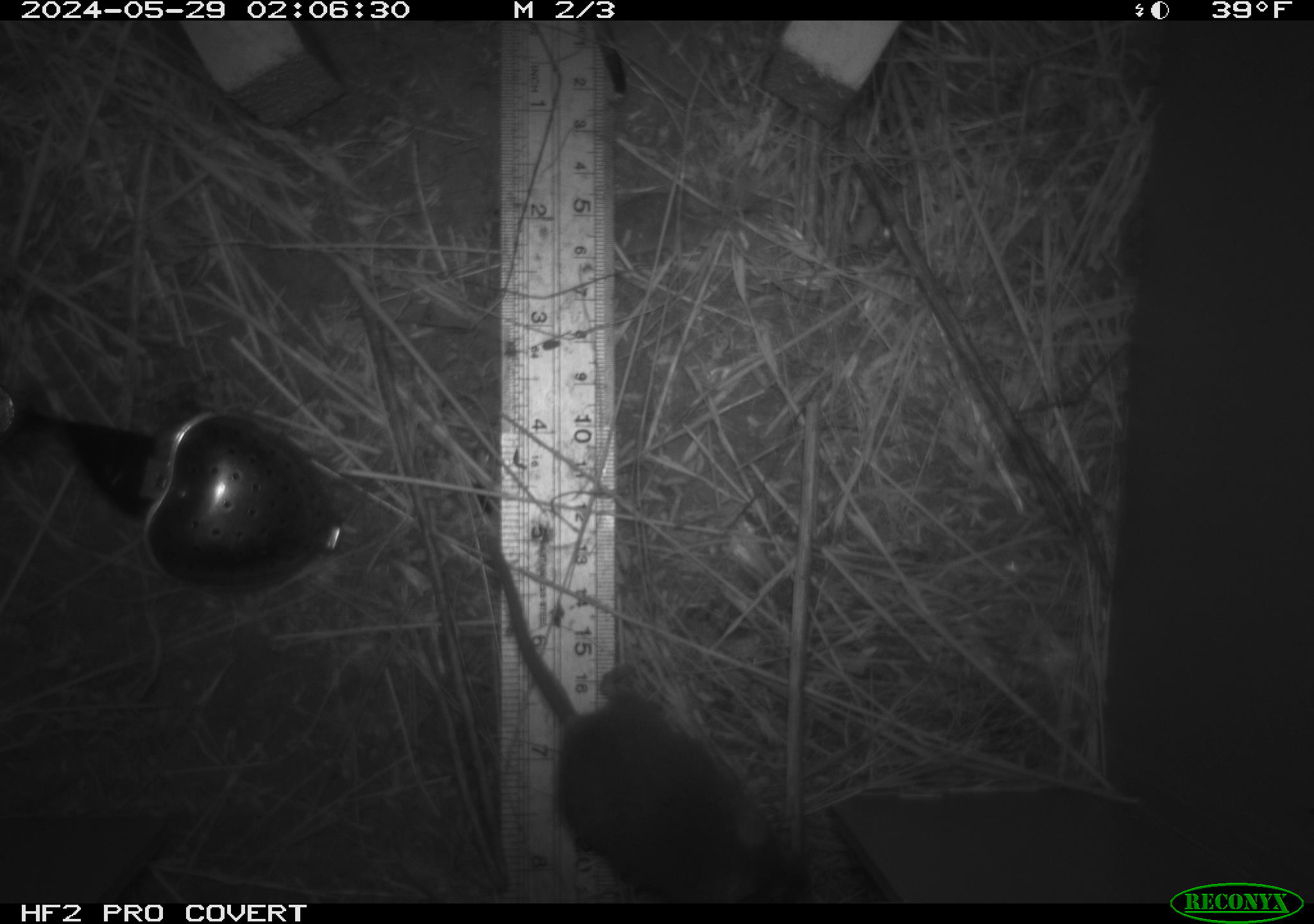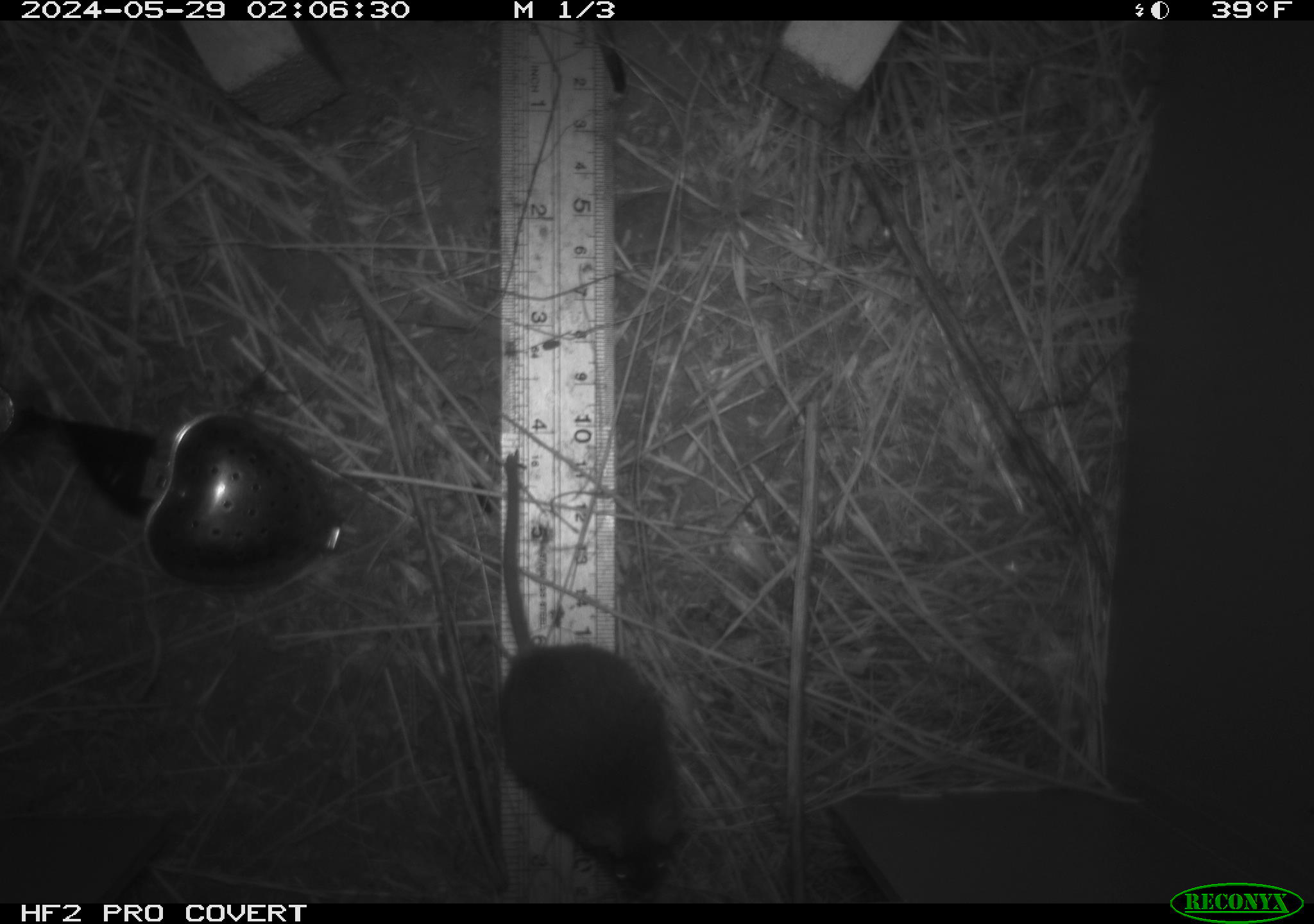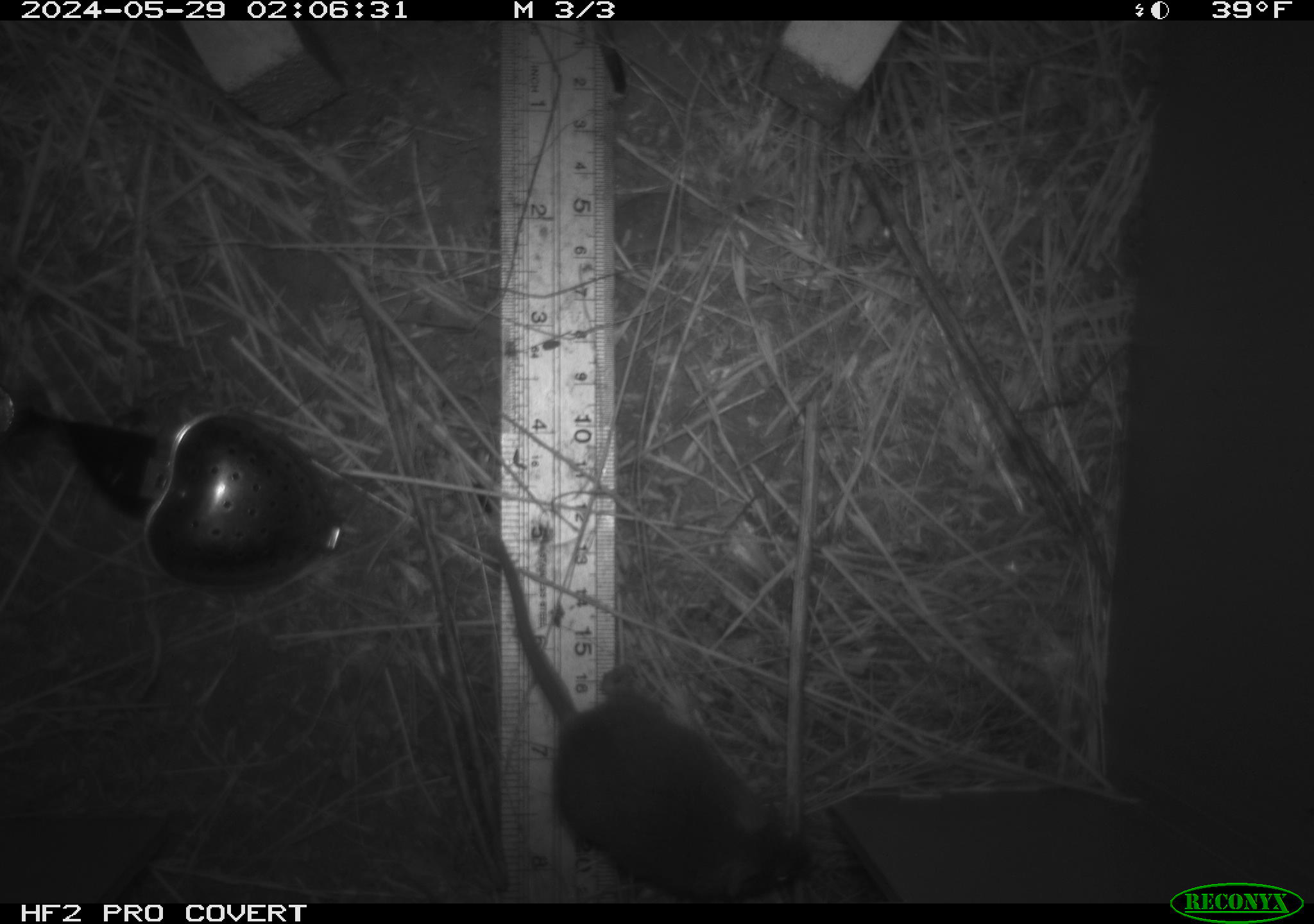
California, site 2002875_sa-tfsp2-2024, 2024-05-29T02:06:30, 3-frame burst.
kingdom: Animalia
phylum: Chordata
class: Mammalia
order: Rodentia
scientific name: Rodentia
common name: mouse species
Mouse species (Rodentia).